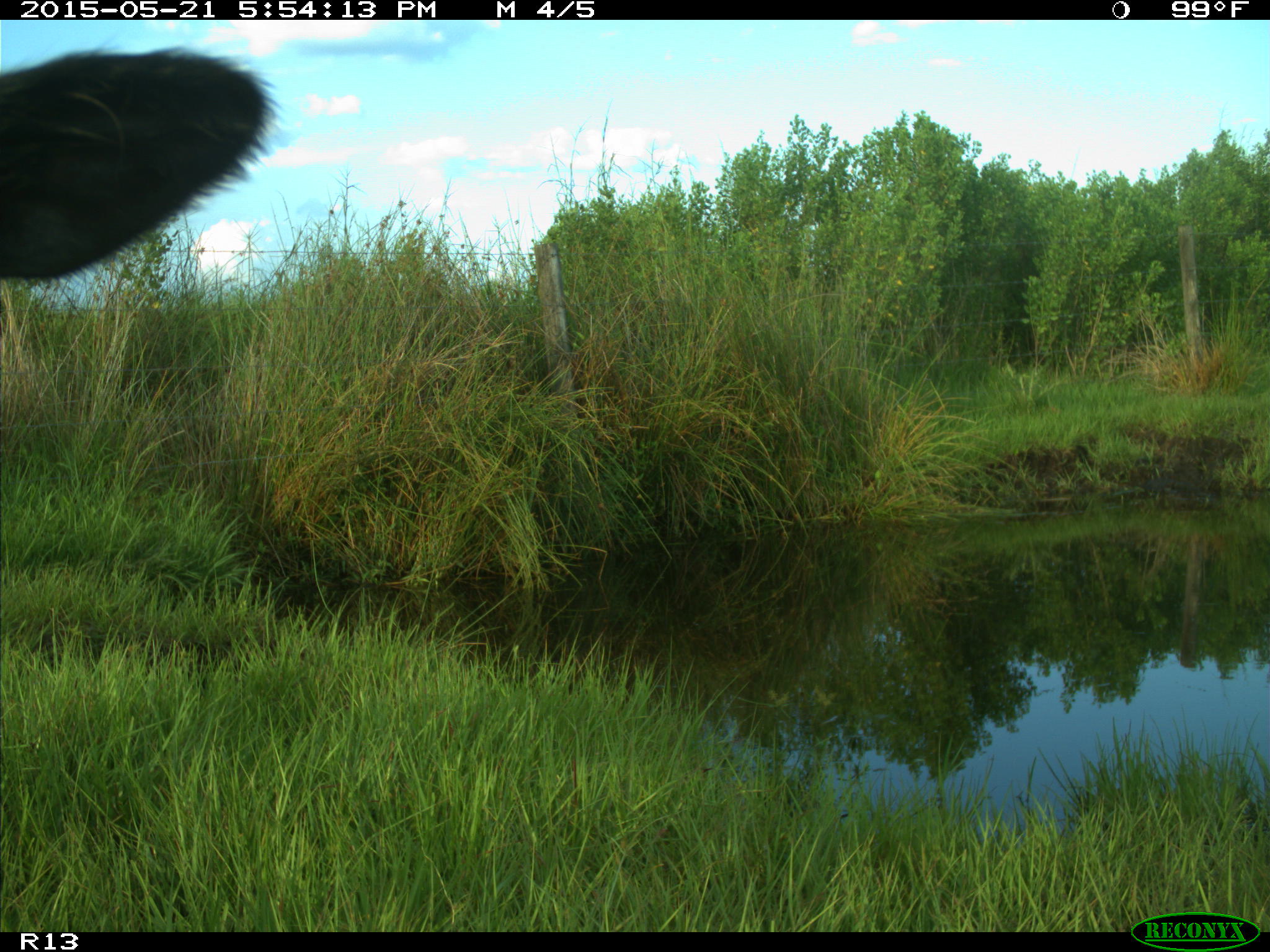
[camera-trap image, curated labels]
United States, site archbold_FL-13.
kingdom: Animalia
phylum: Chordata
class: Mammalia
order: Artiodactyla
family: Bovidae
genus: Bos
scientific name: Bos taurus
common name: domestic cow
Bos taurus (domestic cow).